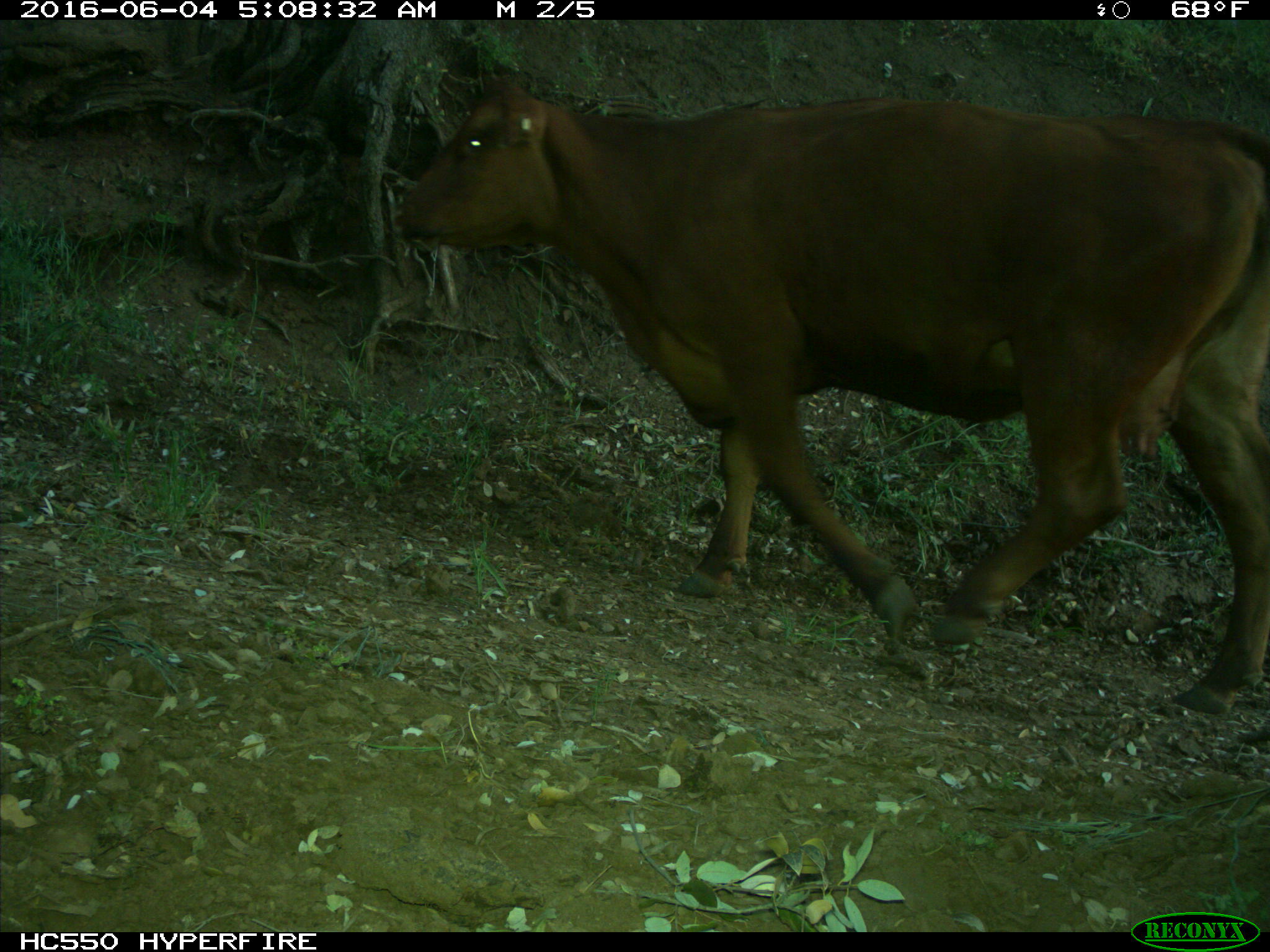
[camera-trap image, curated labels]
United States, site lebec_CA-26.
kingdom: Animalia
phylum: Chordata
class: Mammalia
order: Artiodactyla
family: Bovidae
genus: Bos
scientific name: Bos taurus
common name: domestic cow